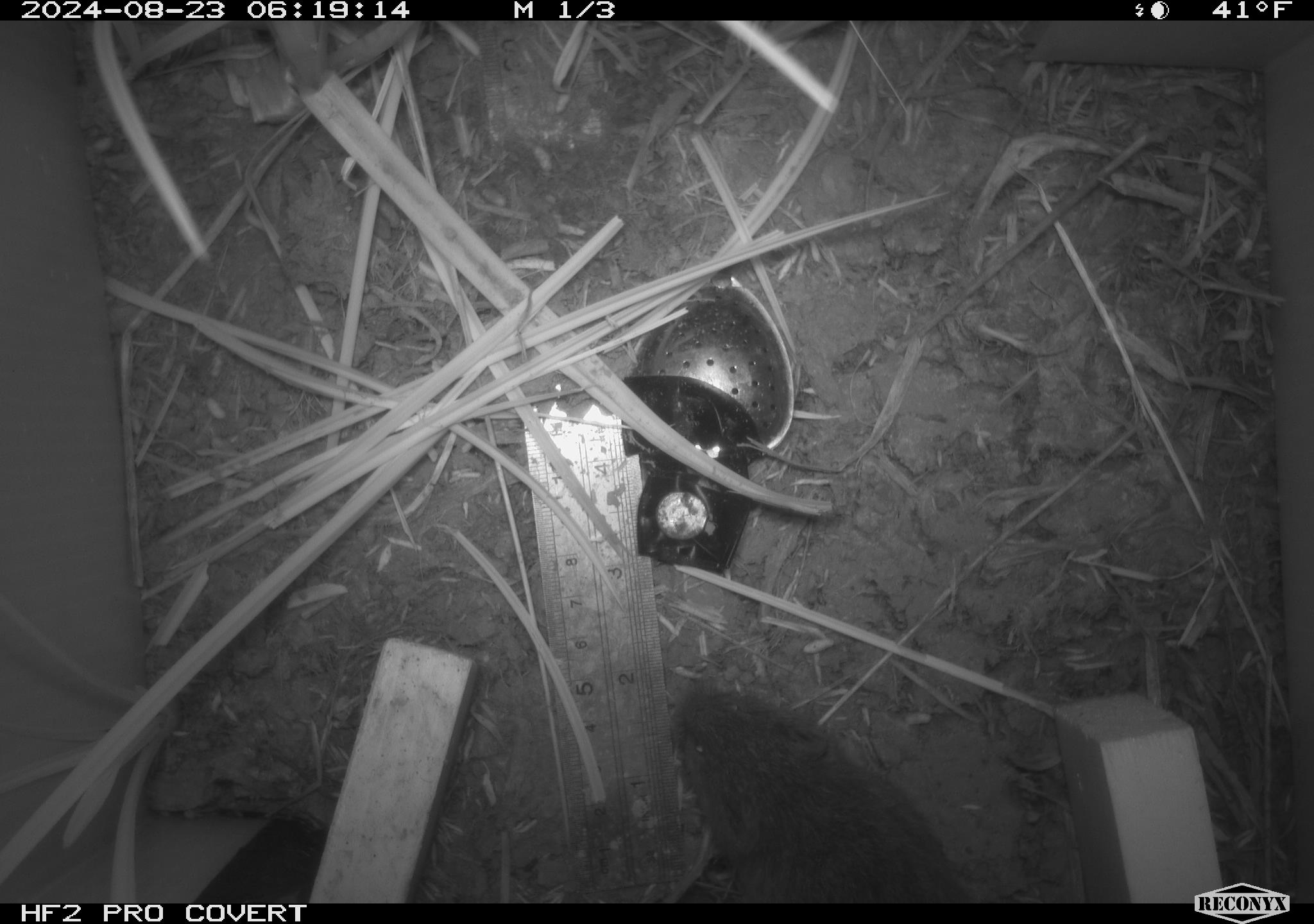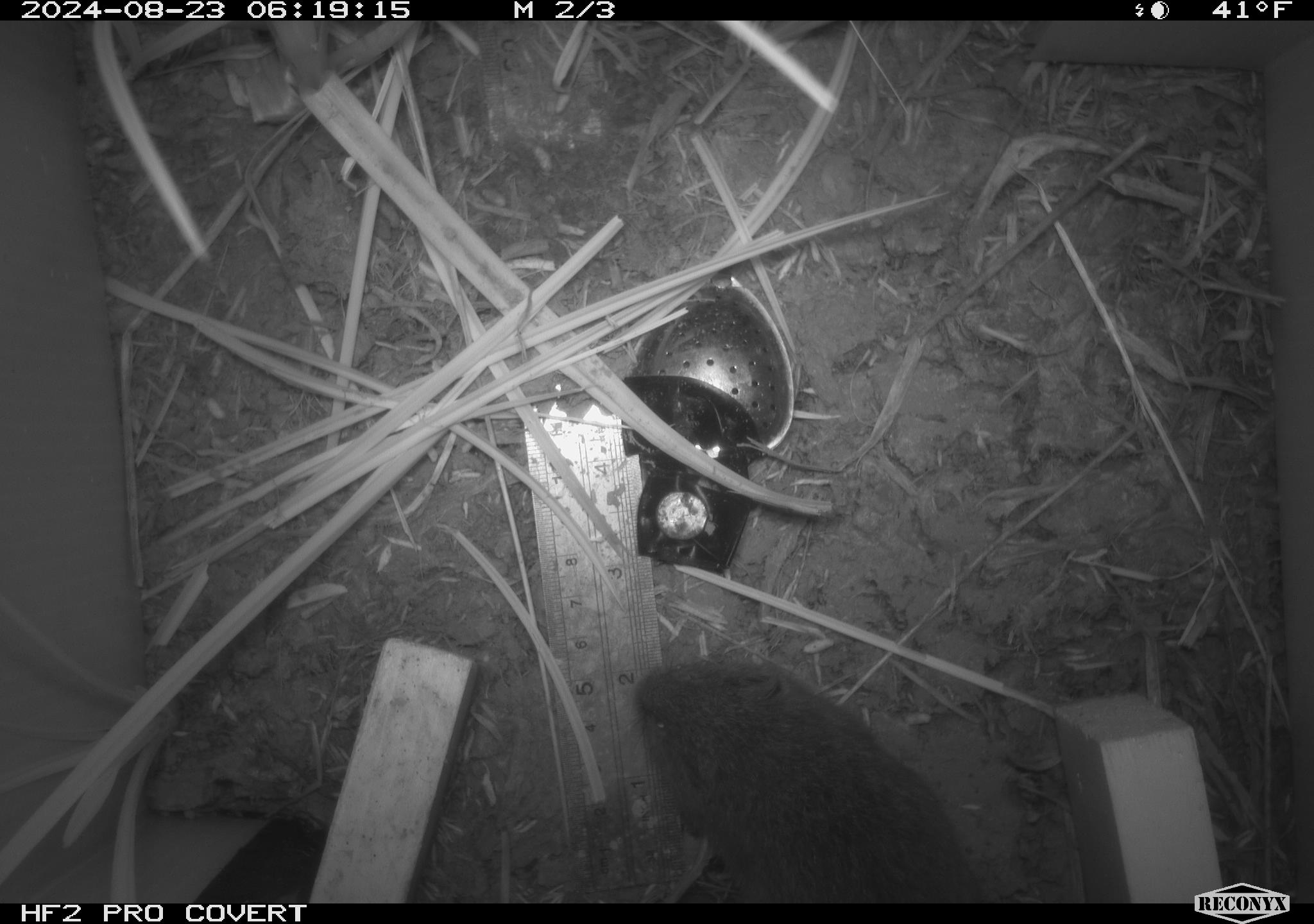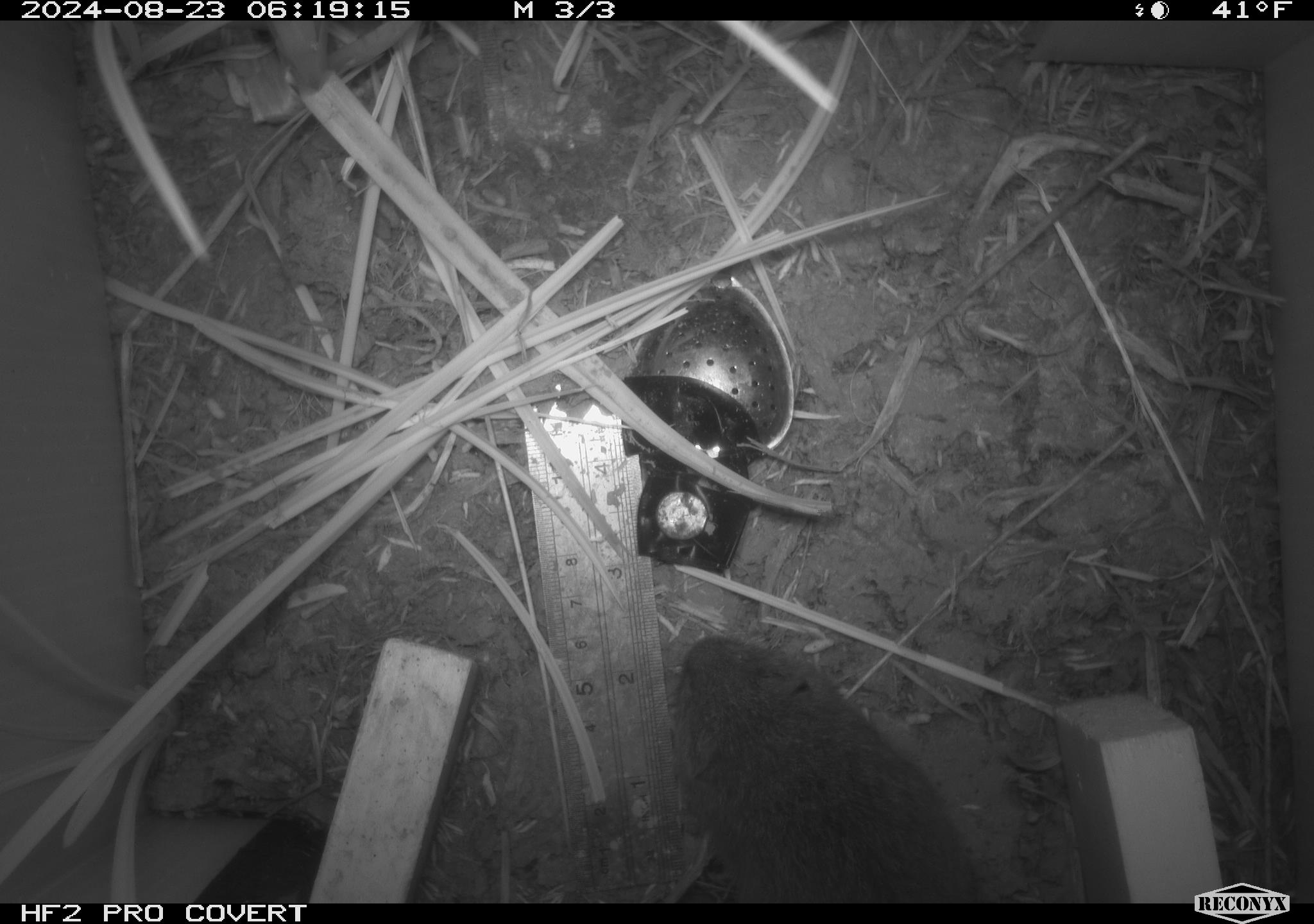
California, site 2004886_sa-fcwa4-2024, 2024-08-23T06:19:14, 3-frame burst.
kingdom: Animalia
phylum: Chordata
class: Mammalia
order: Rodentia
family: Cricetidae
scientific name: Arvicolinae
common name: voles, lemmings, and muskrats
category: arvicolinae subfamily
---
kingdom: Animalia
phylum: Chordata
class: Mammalia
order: Rodentia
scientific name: Rodentia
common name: rodent